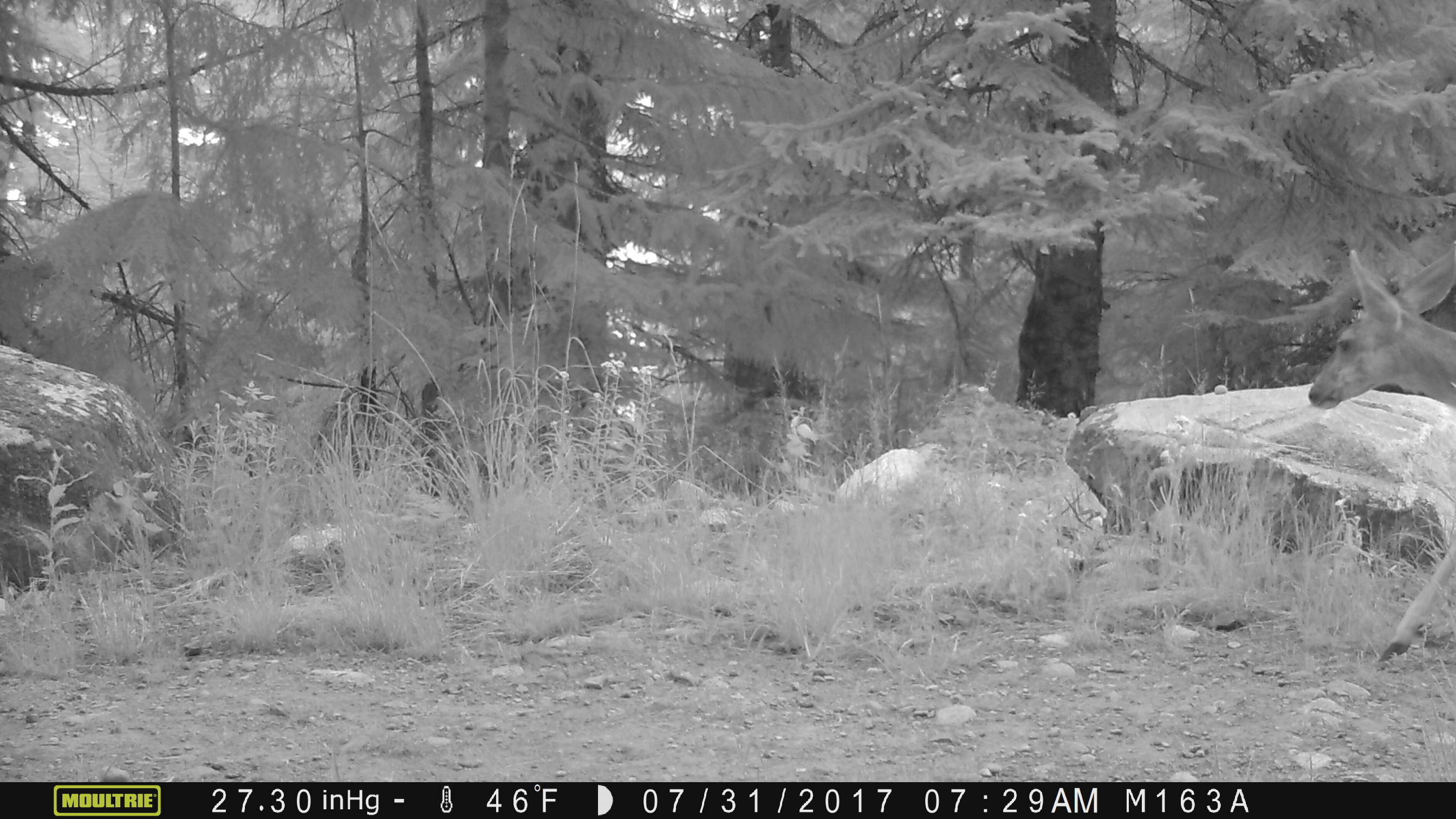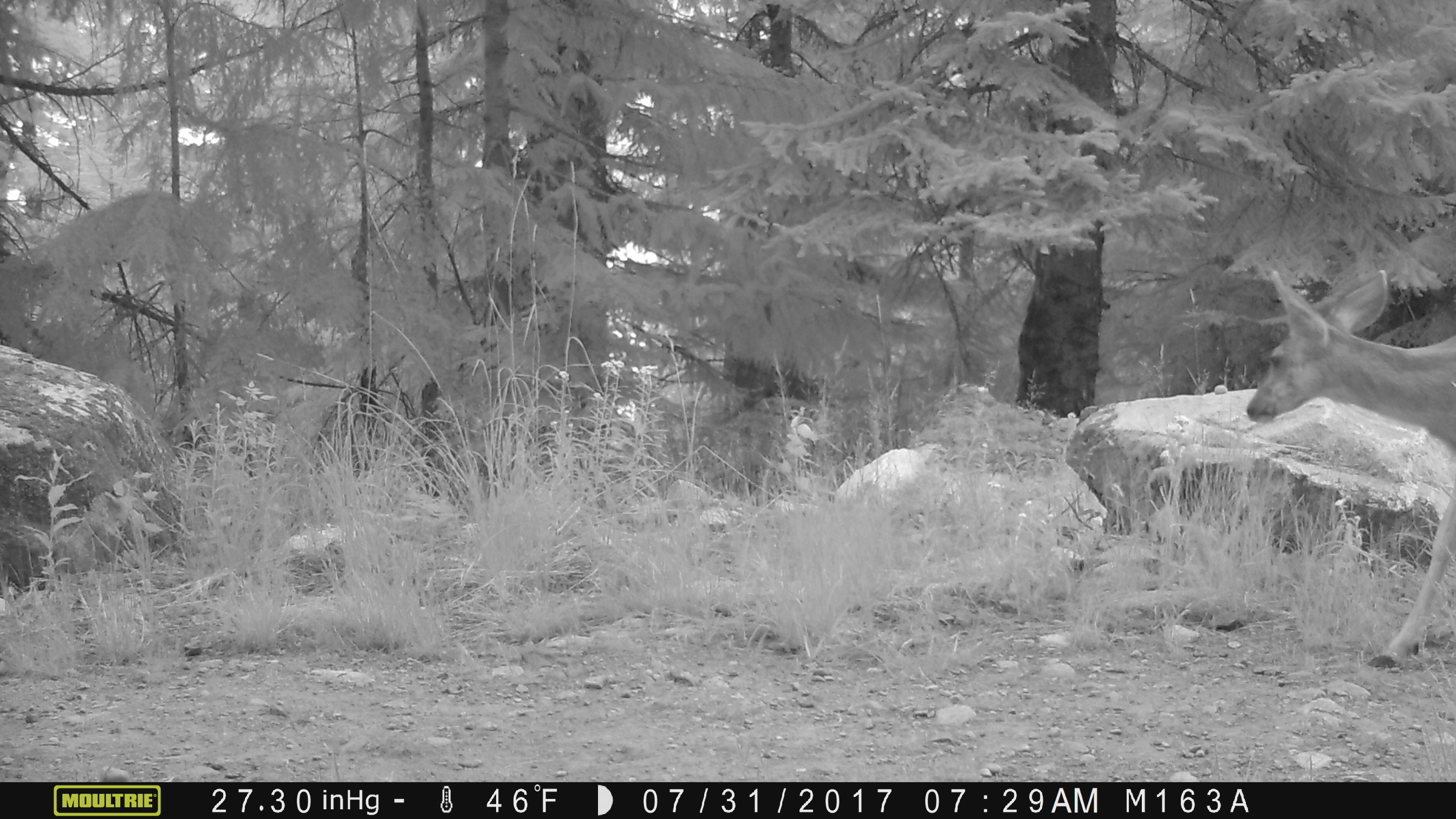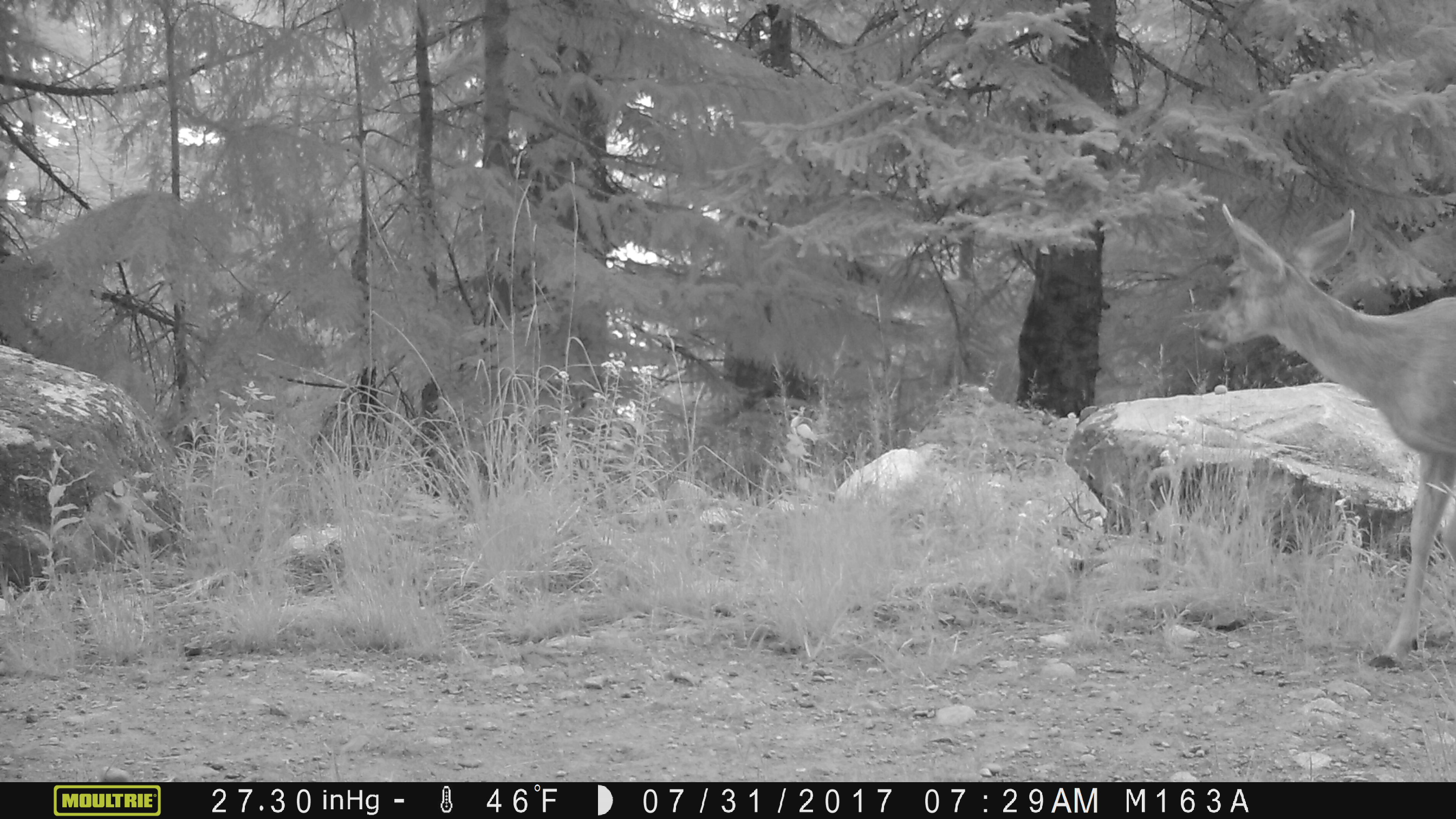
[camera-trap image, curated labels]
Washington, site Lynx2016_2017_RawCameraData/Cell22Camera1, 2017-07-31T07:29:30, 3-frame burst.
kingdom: Animalia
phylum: Chordata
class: Mammalia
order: Artiodactyla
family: Cervidae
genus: Odocoileus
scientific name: Odocoileus hemionus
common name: mule deer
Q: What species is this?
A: Odocoileus hemionus (mule deer).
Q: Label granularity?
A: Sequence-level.